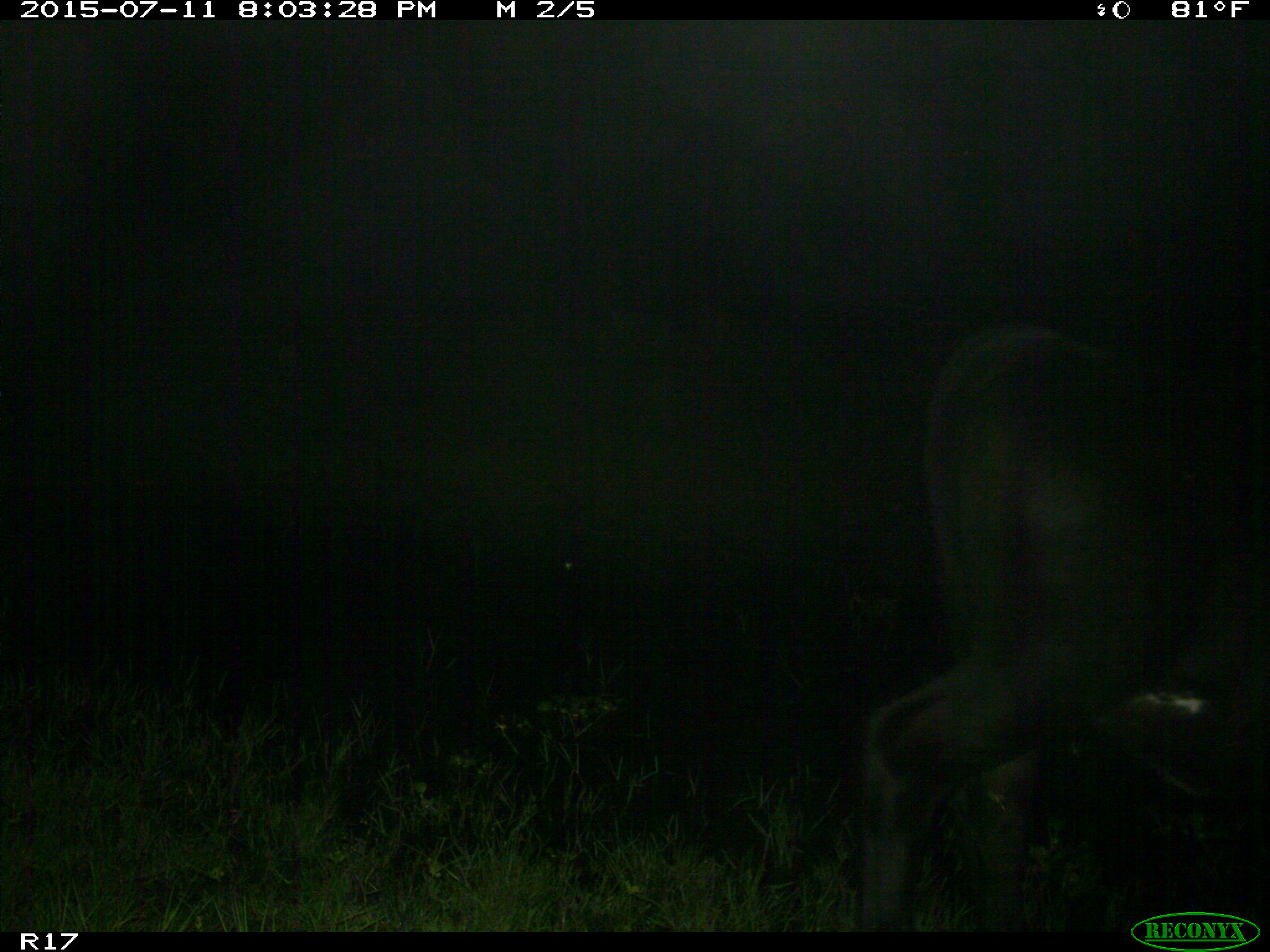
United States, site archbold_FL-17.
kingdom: Animalia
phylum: Chordata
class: Mammalia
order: Artiodactyla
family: Bovidae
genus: Bos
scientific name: Bos taurus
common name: domestic cow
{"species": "Bos taurus (domestic cow)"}